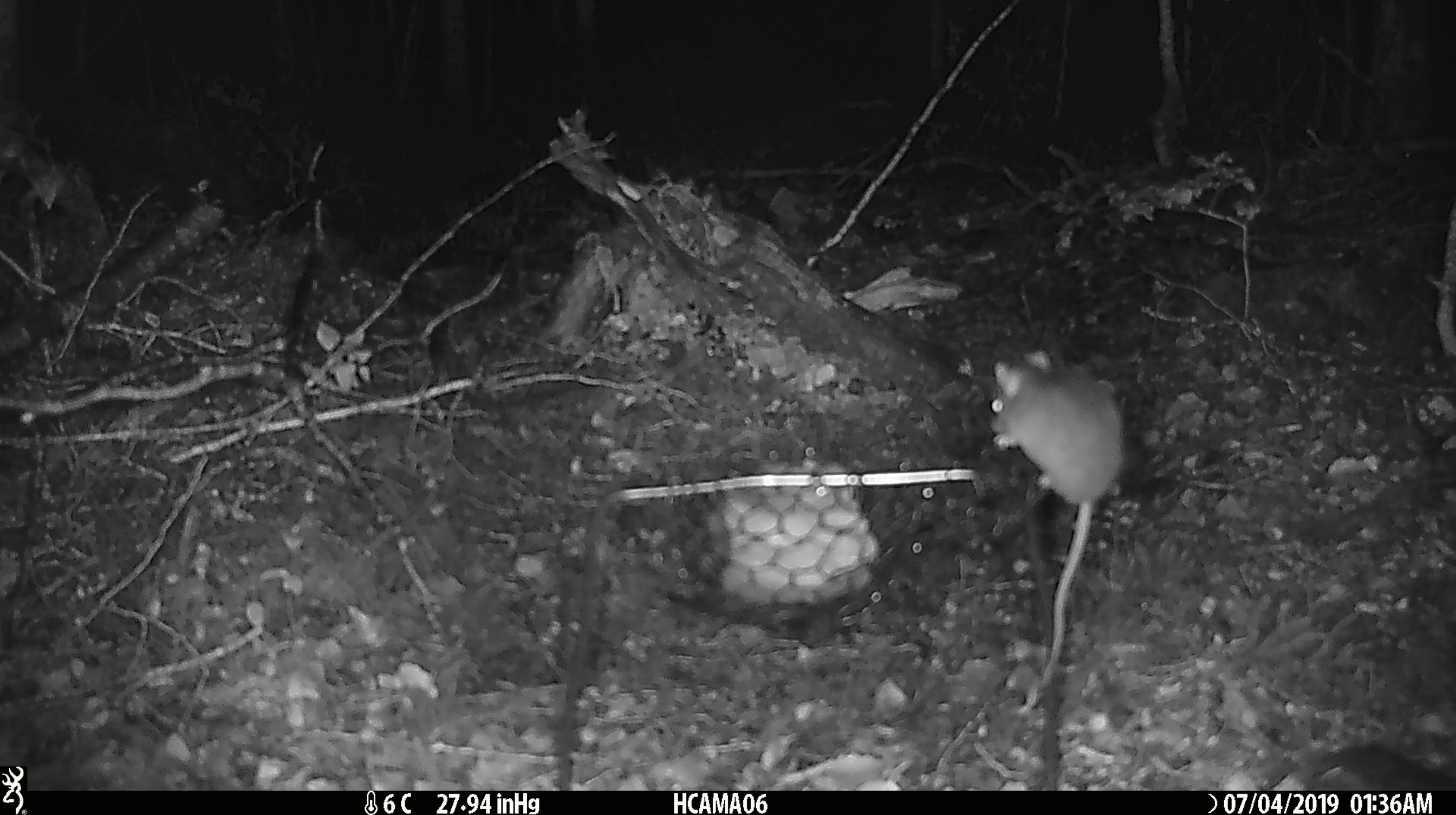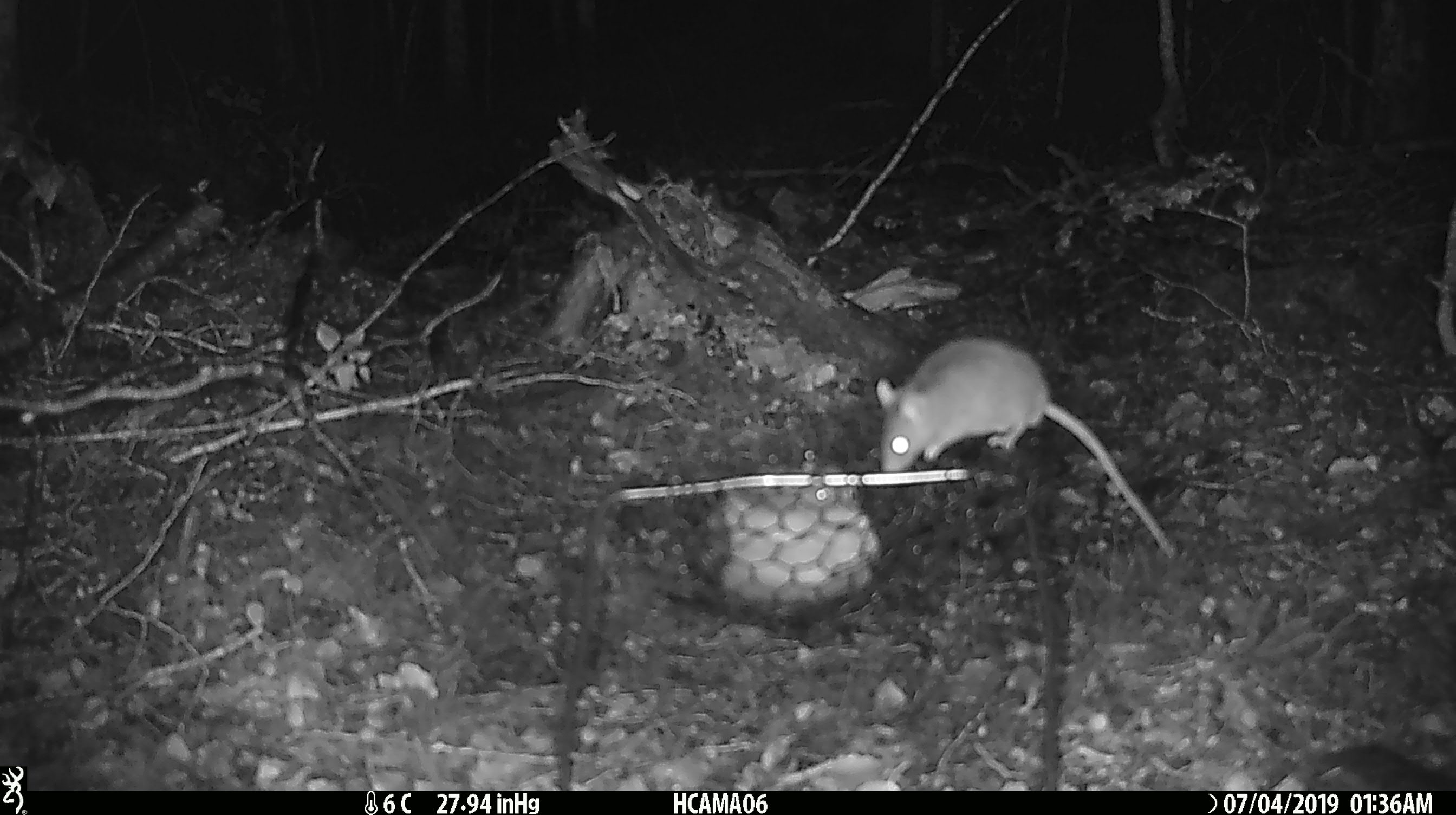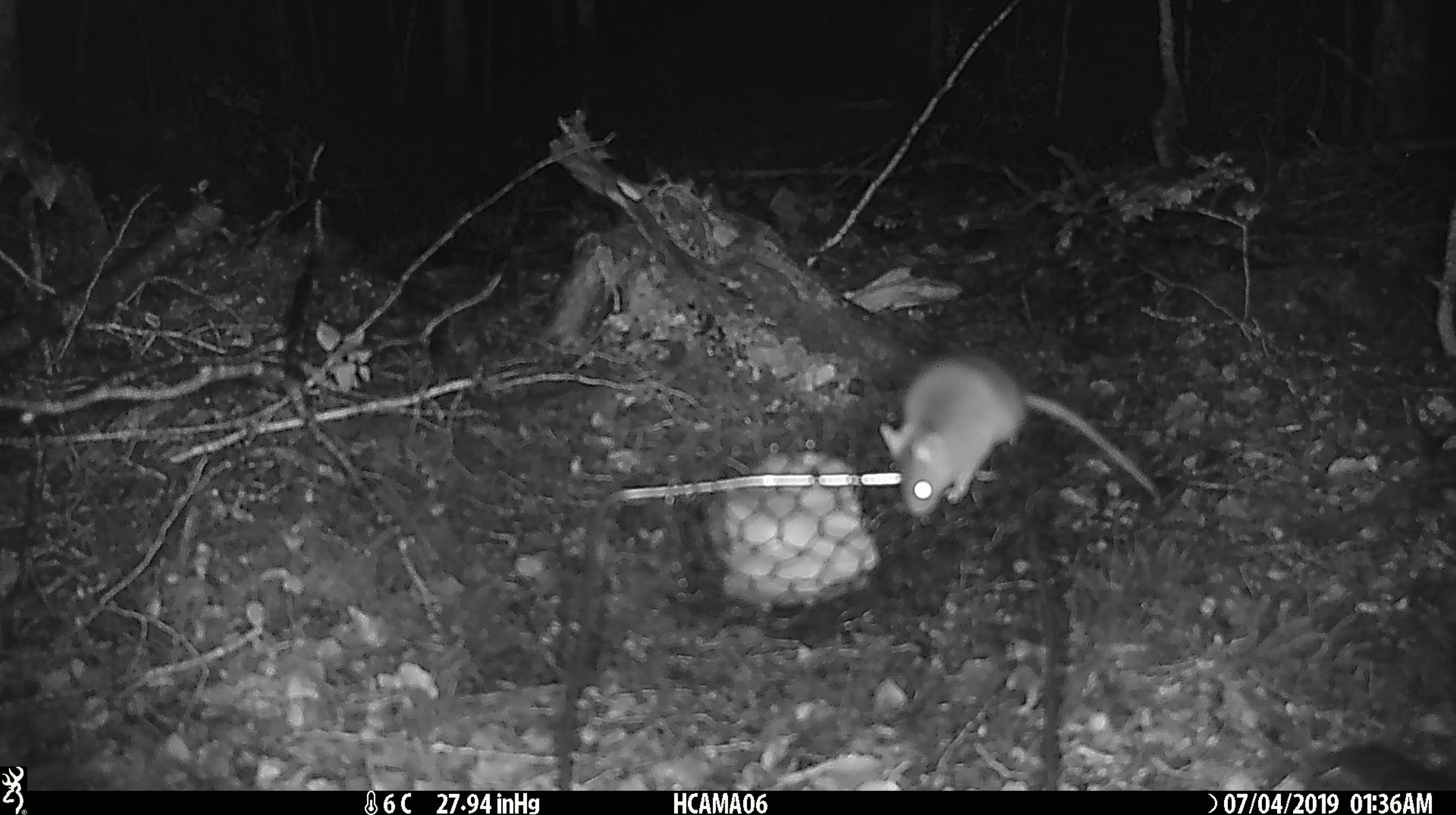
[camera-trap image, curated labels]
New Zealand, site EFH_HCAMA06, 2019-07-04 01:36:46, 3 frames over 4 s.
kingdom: Animalia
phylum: Chordata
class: Mammalia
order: Rodentia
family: Muridae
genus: Mus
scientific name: Mus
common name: mouse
Mouse (Mus).